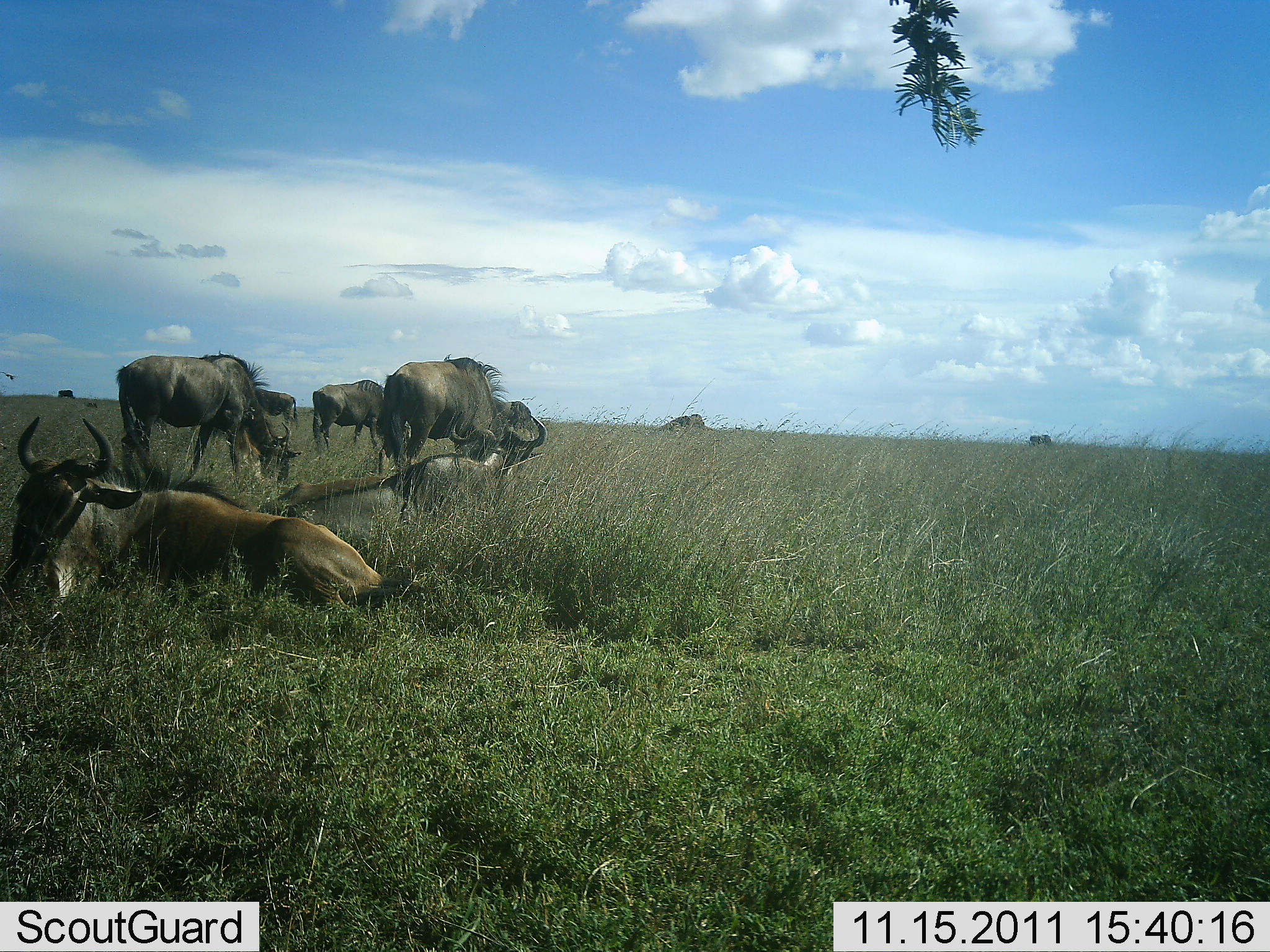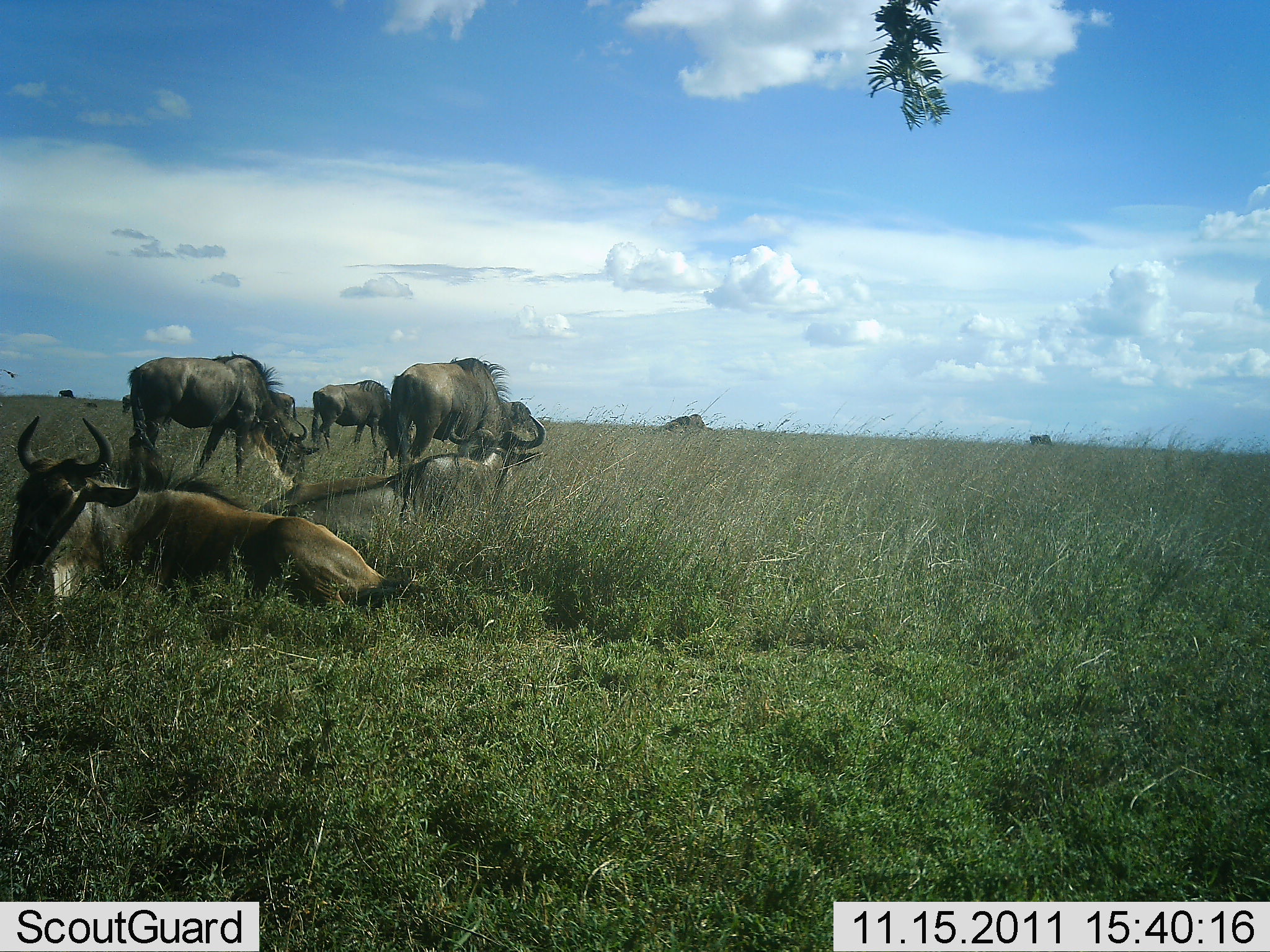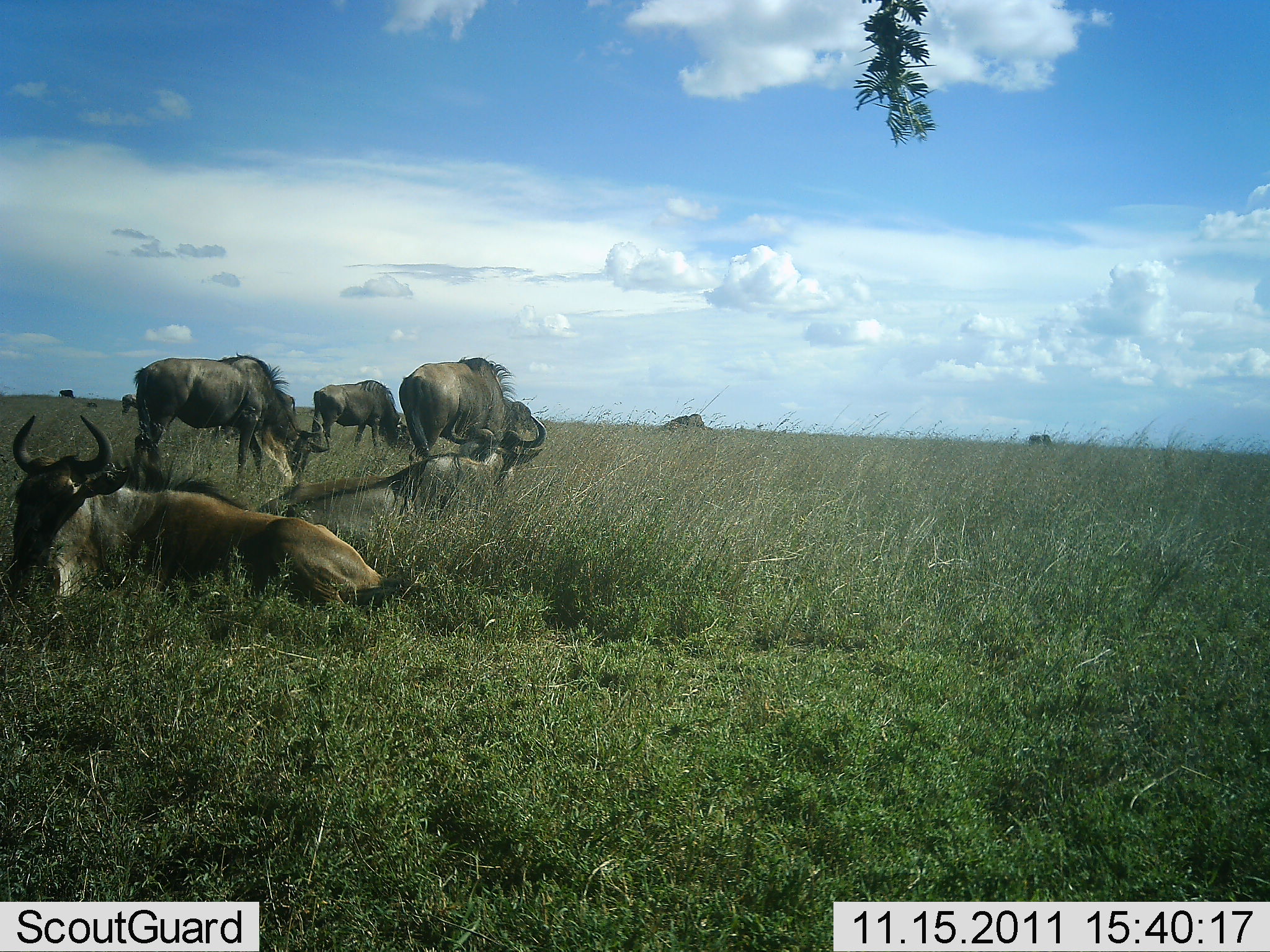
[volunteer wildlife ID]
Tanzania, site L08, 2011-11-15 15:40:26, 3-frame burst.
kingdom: Animalia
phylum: Chordata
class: Mammalia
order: Artiodactyla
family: Bovidae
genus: Connochaetes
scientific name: Connochaetes taurinus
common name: blue wildebeest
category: wildebeest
Wildebeest (blue wildebeest) (Connochaetes taurinus), count 6. Behavior (volunteer vote fractions): standing 50%, resting 80%, moving 10%, interacting 0%. Young present (vote fraction): 0%. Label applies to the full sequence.